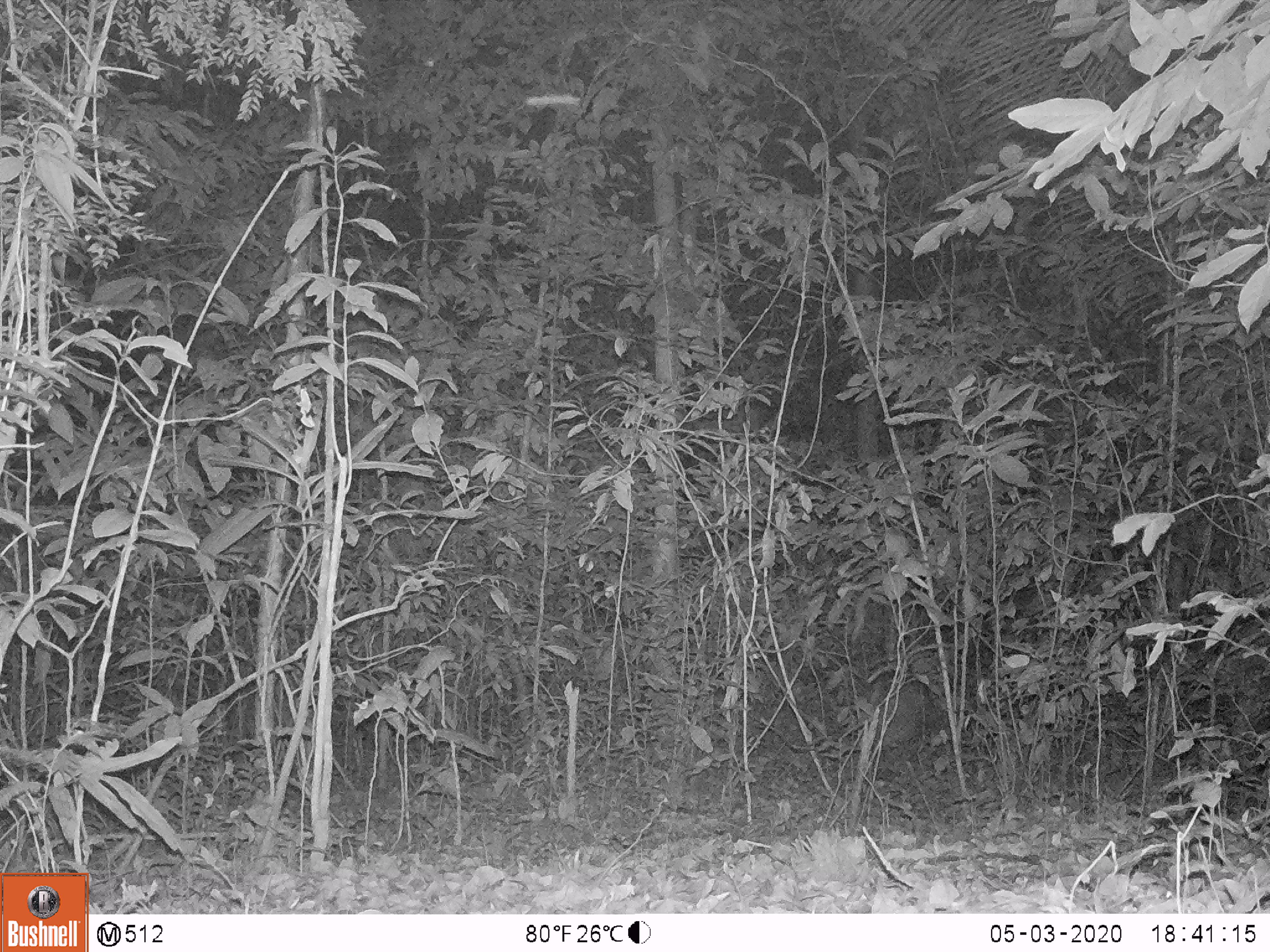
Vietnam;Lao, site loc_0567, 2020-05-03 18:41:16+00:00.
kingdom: Animalia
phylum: Chordata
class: Mammalia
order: Artiodactyla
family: Cervidae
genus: Muntiacus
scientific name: Muntiacus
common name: muntjacs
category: unidentified muntjac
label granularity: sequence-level